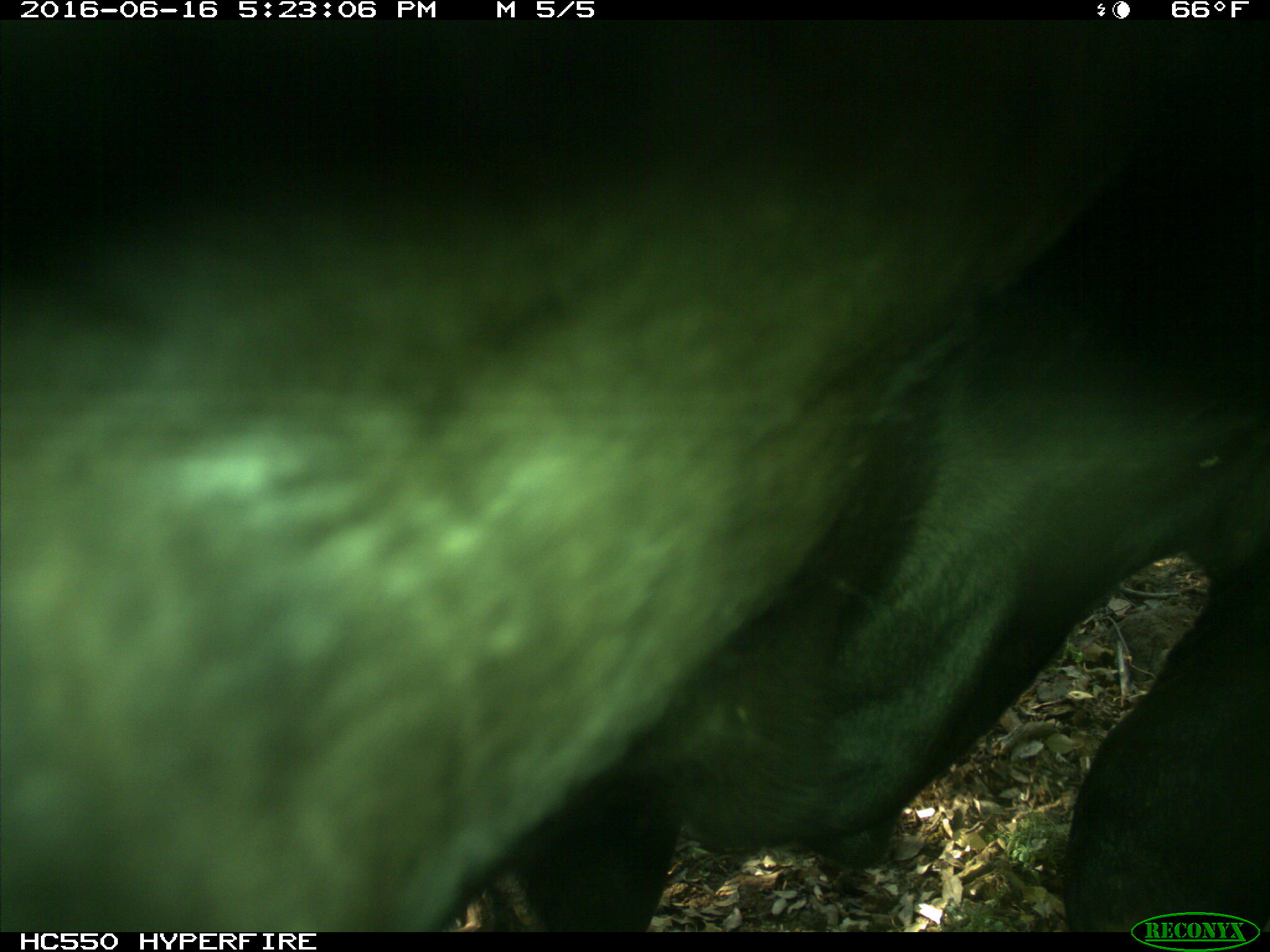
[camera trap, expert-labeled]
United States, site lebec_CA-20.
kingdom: Animalia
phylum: Chordata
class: Mammalia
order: Artiodactyla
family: Bovidae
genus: Bos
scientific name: Bos taurus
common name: domestic cow